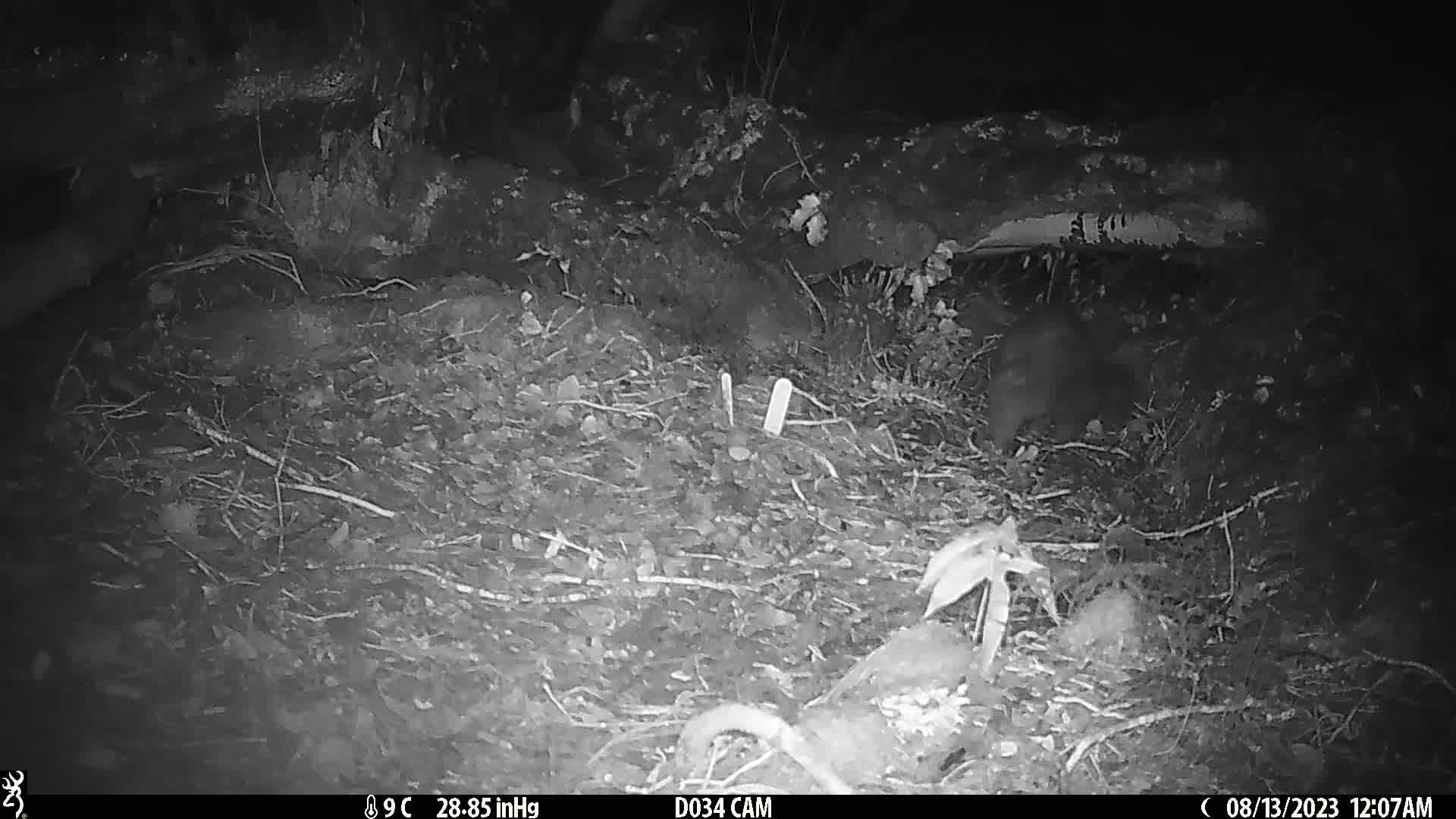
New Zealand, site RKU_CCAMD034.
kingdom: Animalia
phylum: Chordata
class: Mammalia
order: Diprotodontia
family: Phalangeridae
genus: Trichosurus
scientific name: Trichosurus vulpecula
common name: common brushtail possum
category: possum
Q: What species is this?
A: Possum (common brushtail possum) (Trichosurus vulpecula).